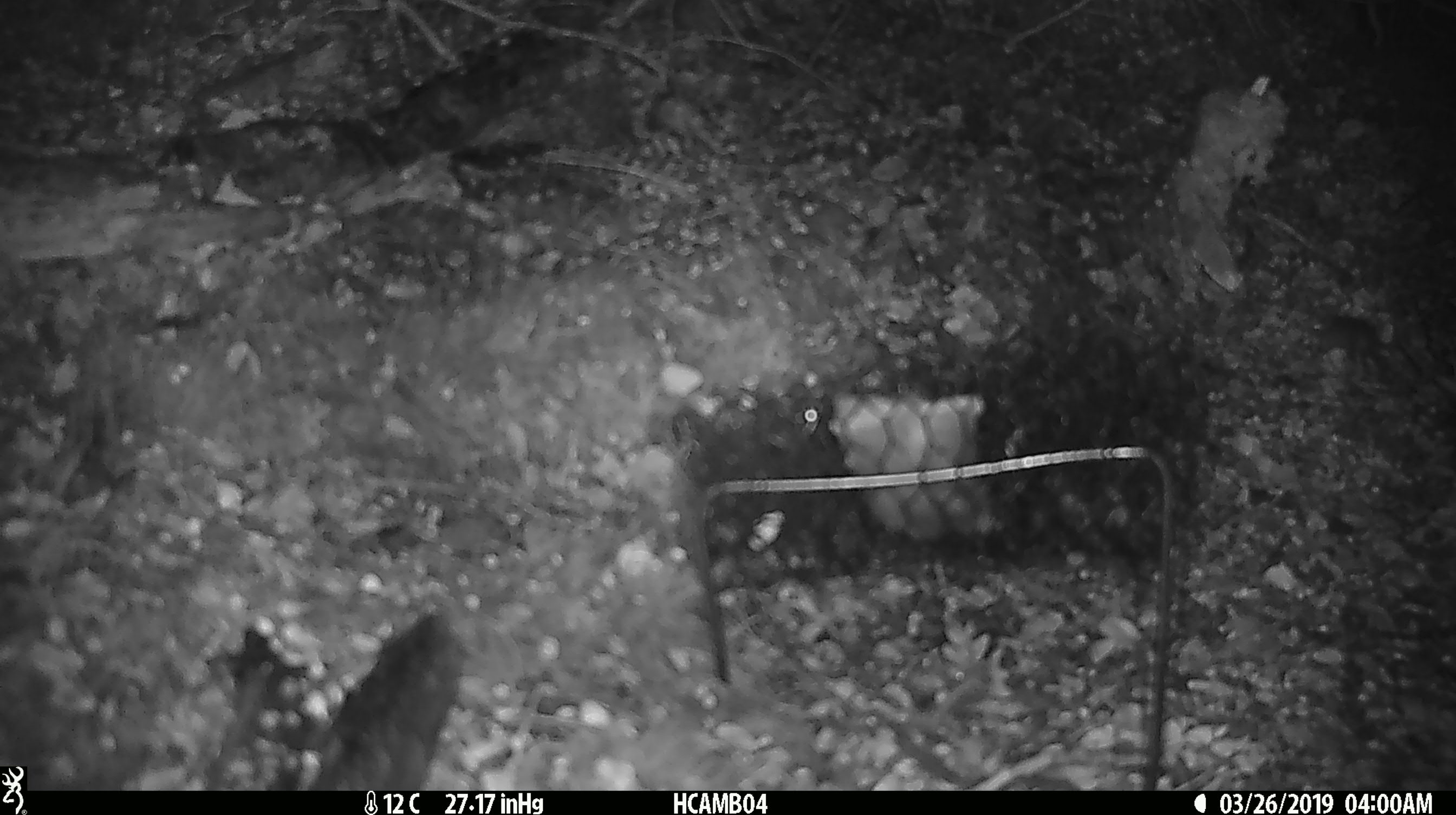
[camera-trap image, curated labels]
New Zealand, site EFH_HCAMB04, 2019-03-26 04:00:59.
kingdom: Animalia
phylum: Chordata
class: Mammalia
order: Rodentia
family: Muridae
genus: Mus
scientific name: Mus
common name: mouse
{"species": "mouse (Mus)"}